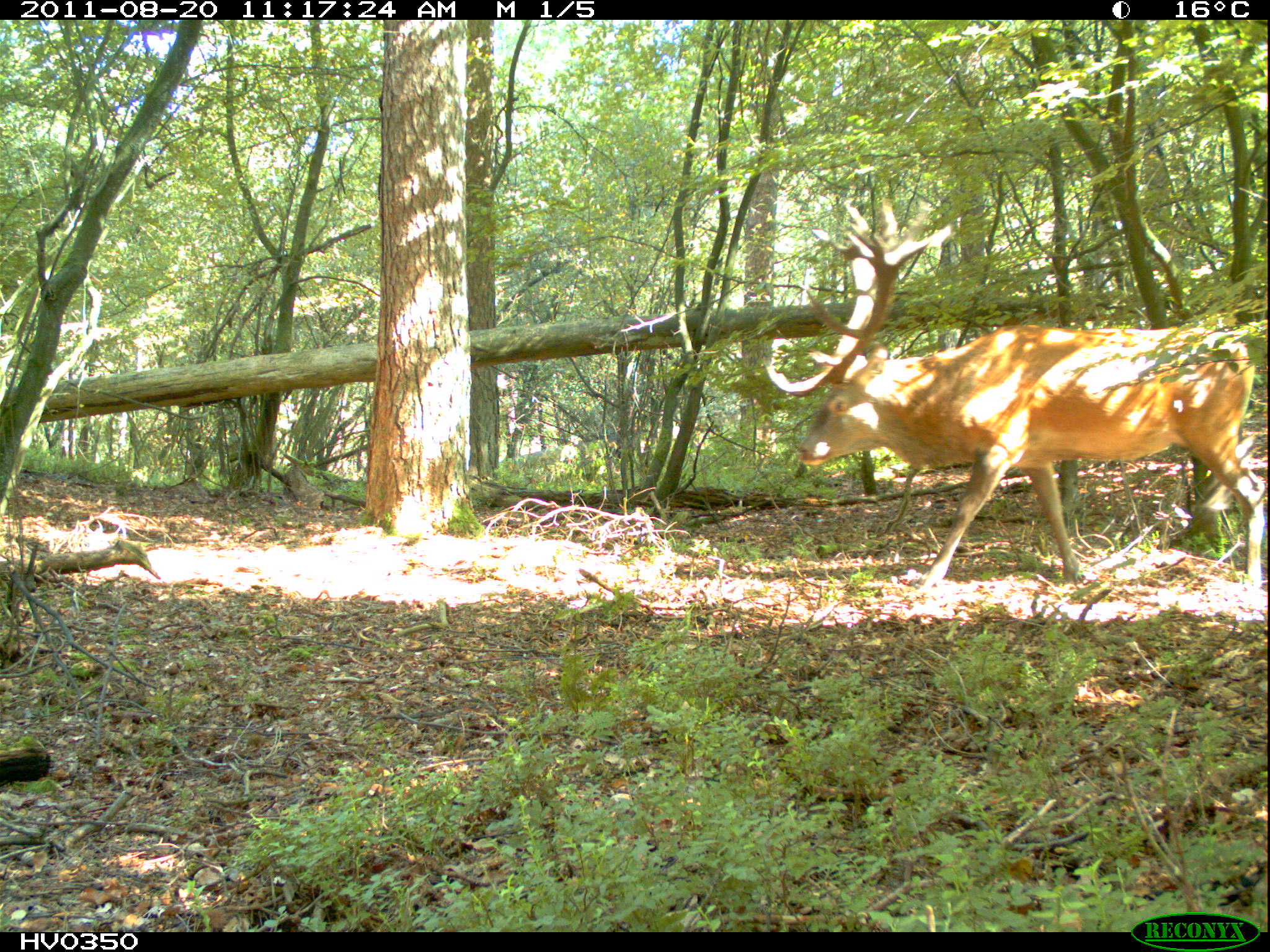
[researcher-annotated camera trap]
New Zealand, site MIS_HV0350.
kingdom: Animalia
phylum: Chordata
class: Mammalia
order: Artiodactyla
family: Cervidae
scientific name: Cervidae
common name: deer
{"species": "deer (Cervidae)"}